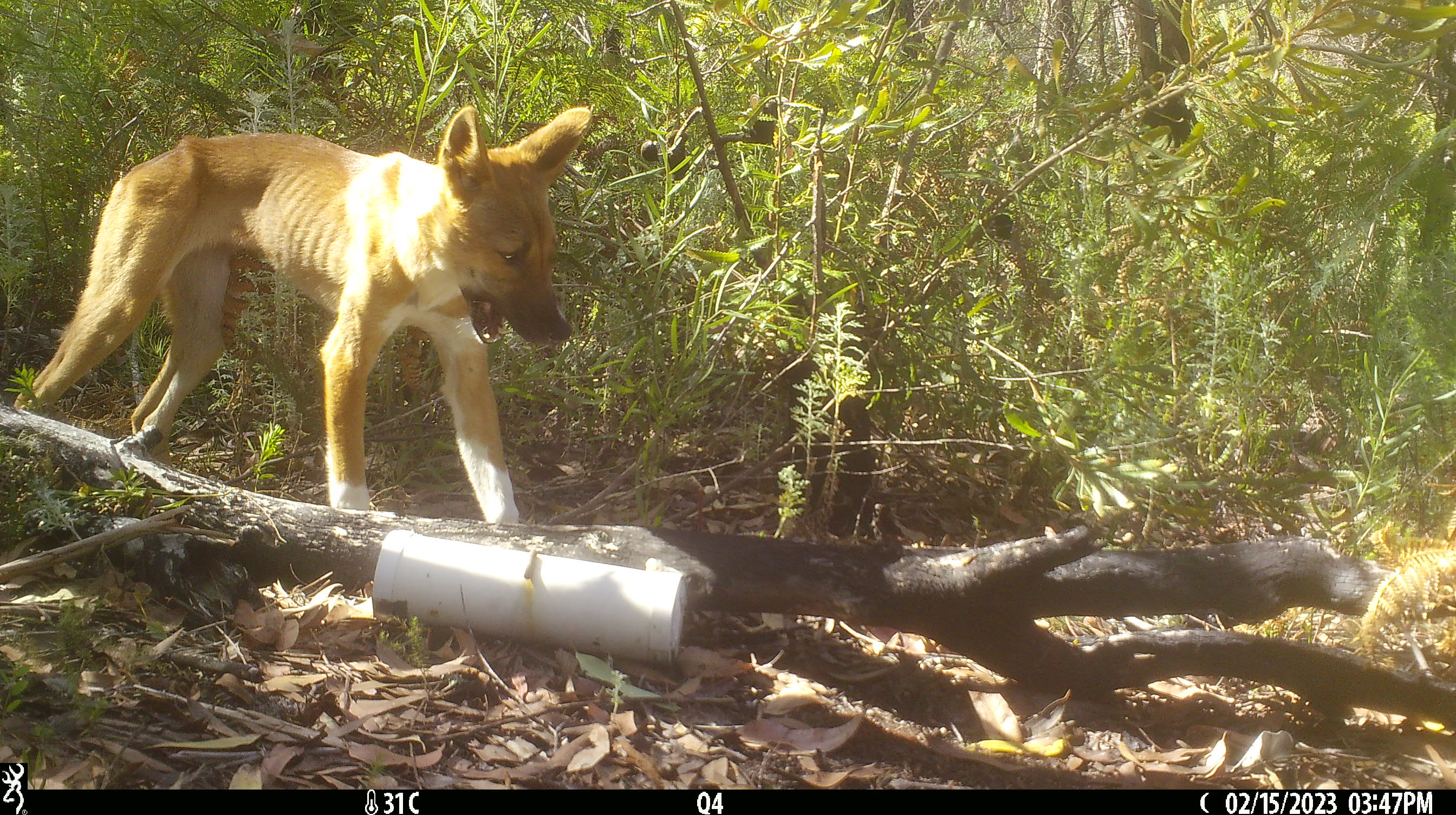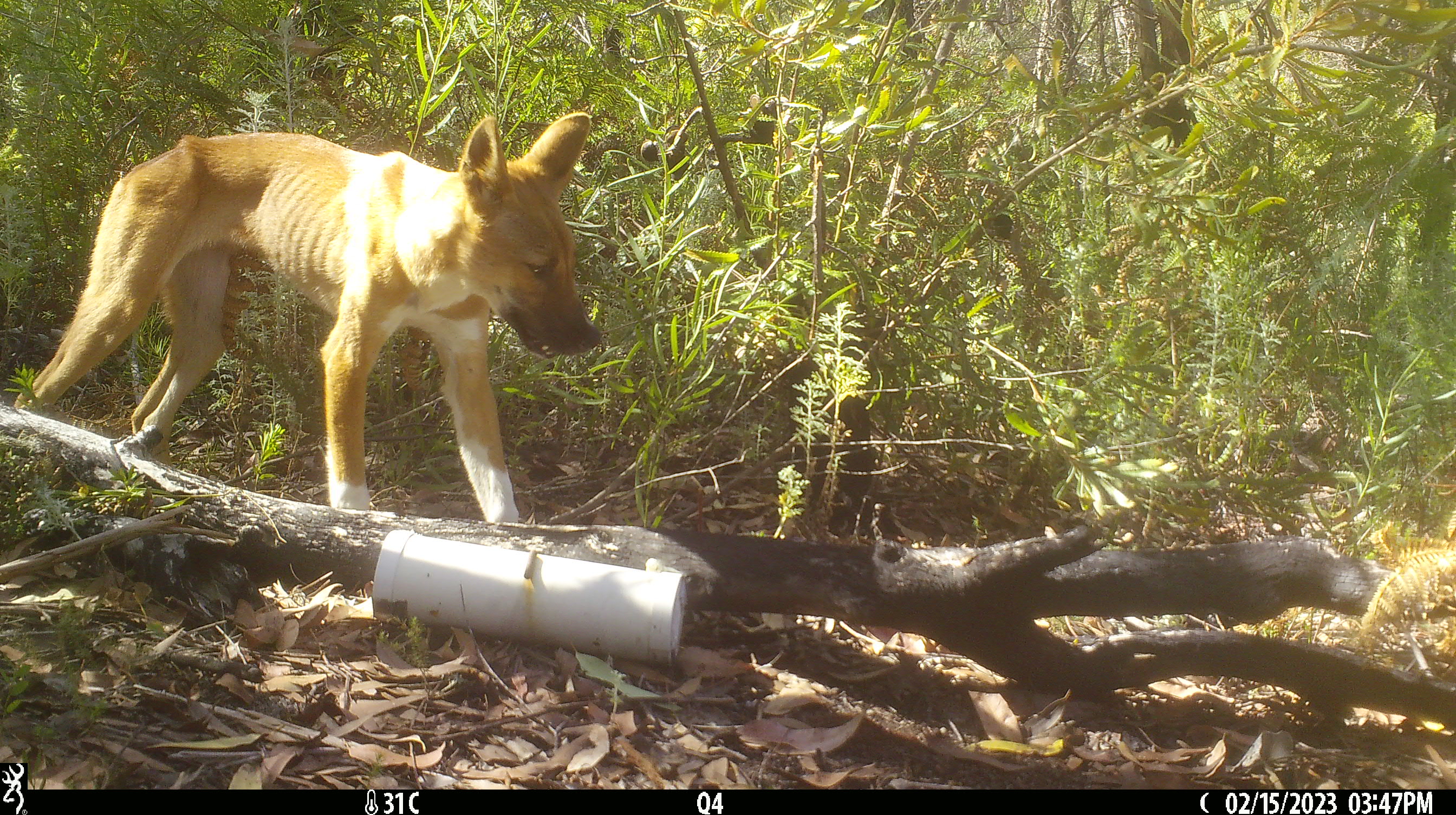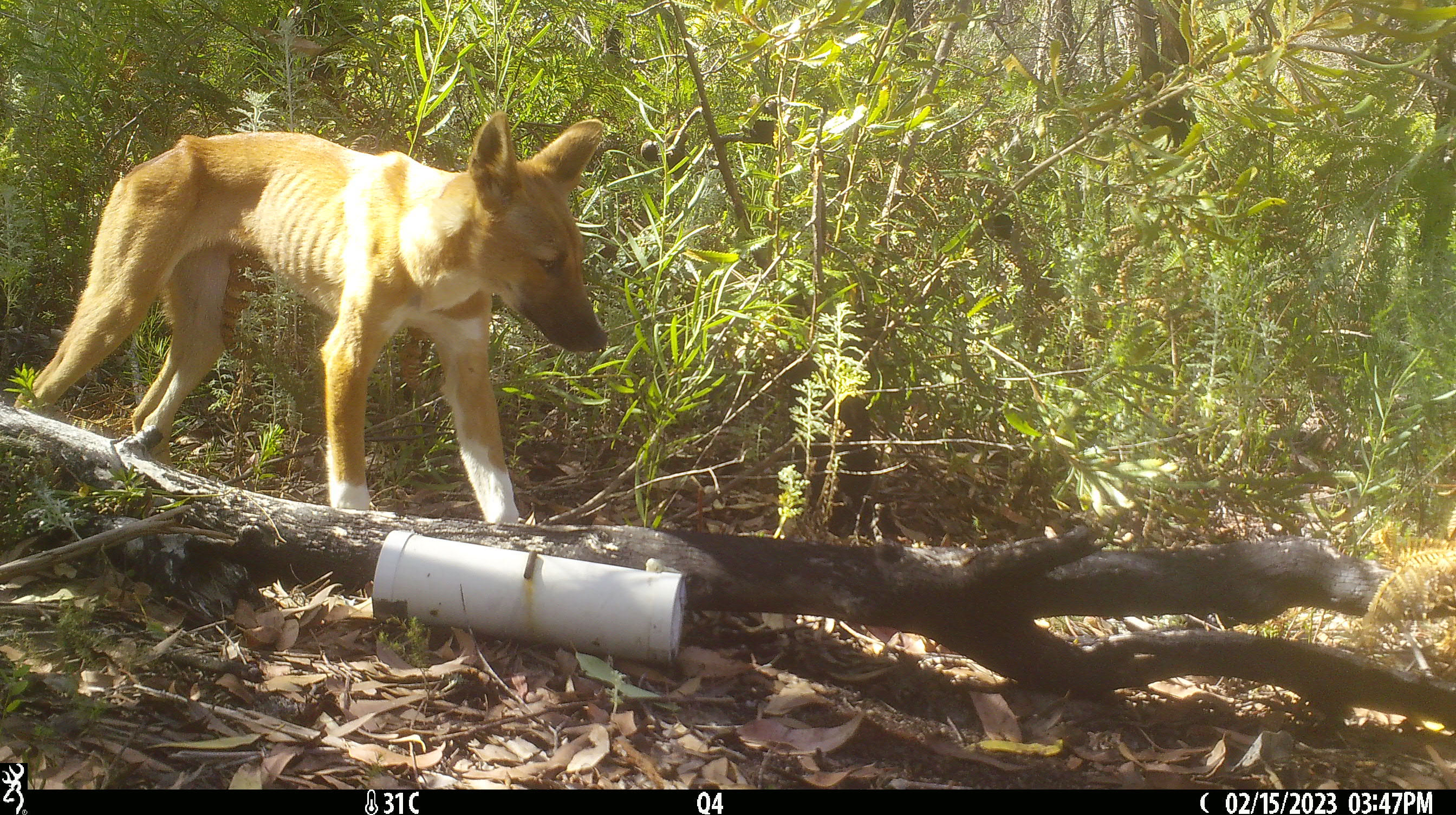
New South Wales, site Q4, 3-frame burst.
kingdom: Animalia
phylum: Chordata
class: Mammalia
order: Carnivora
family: Canidae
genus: Canis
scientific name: Canis familiaris dingo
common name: dingo